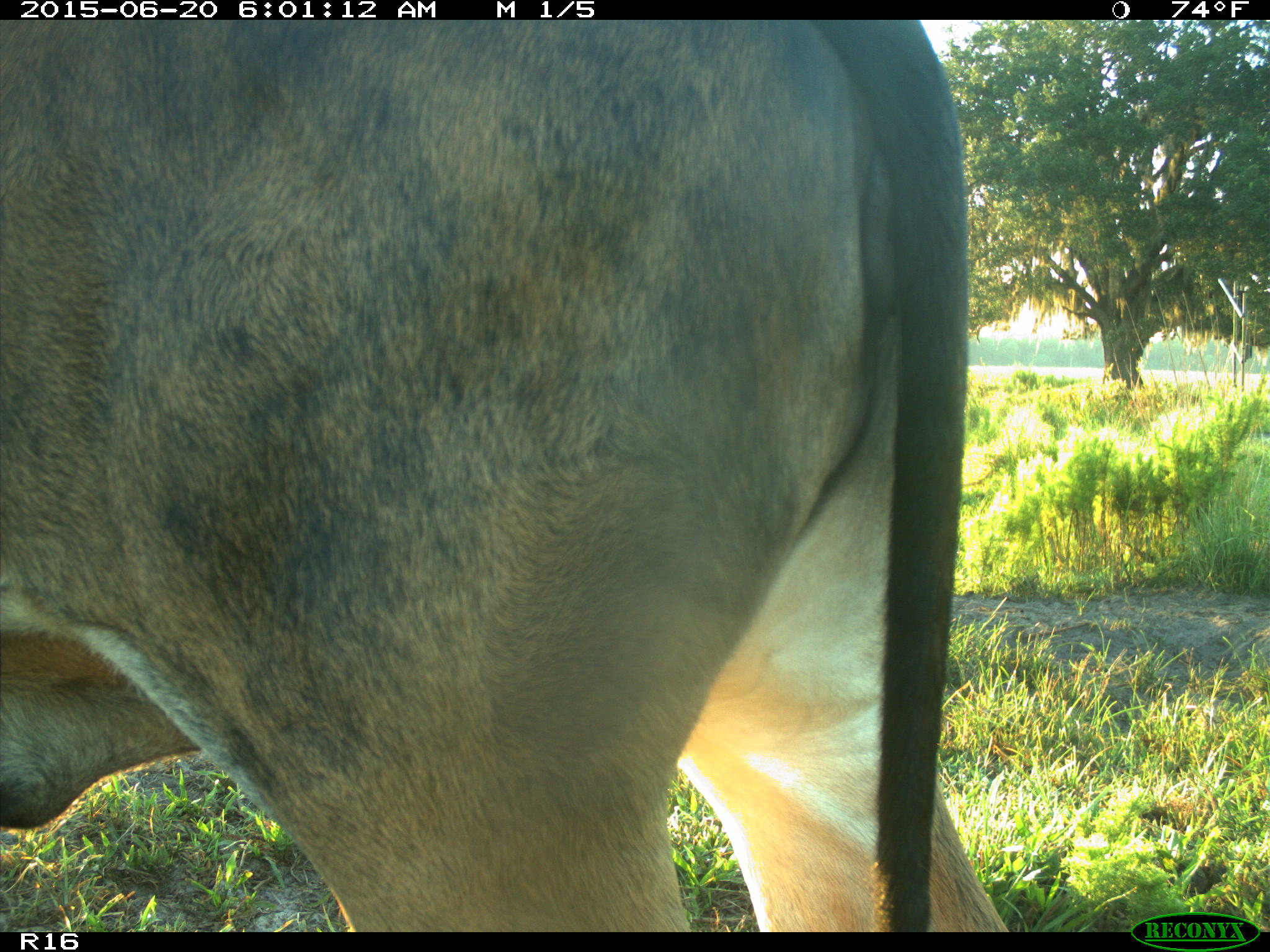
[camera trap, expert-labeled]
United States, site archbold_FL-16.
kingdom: Animalia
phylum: Chordata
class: Mammalia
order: Artiodactyla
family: Bovidae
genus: Bos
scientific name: Bos taurus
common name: domestic cow